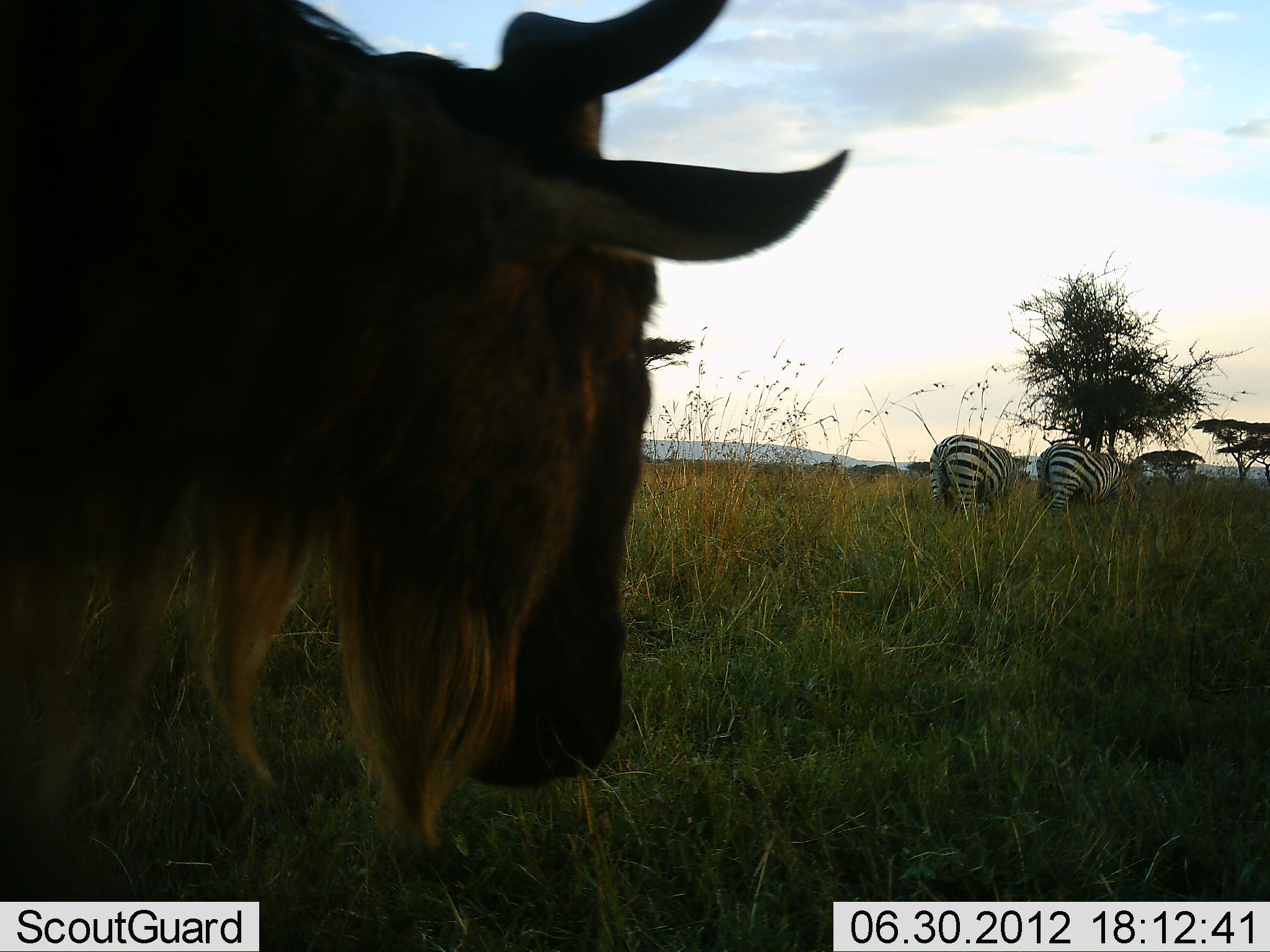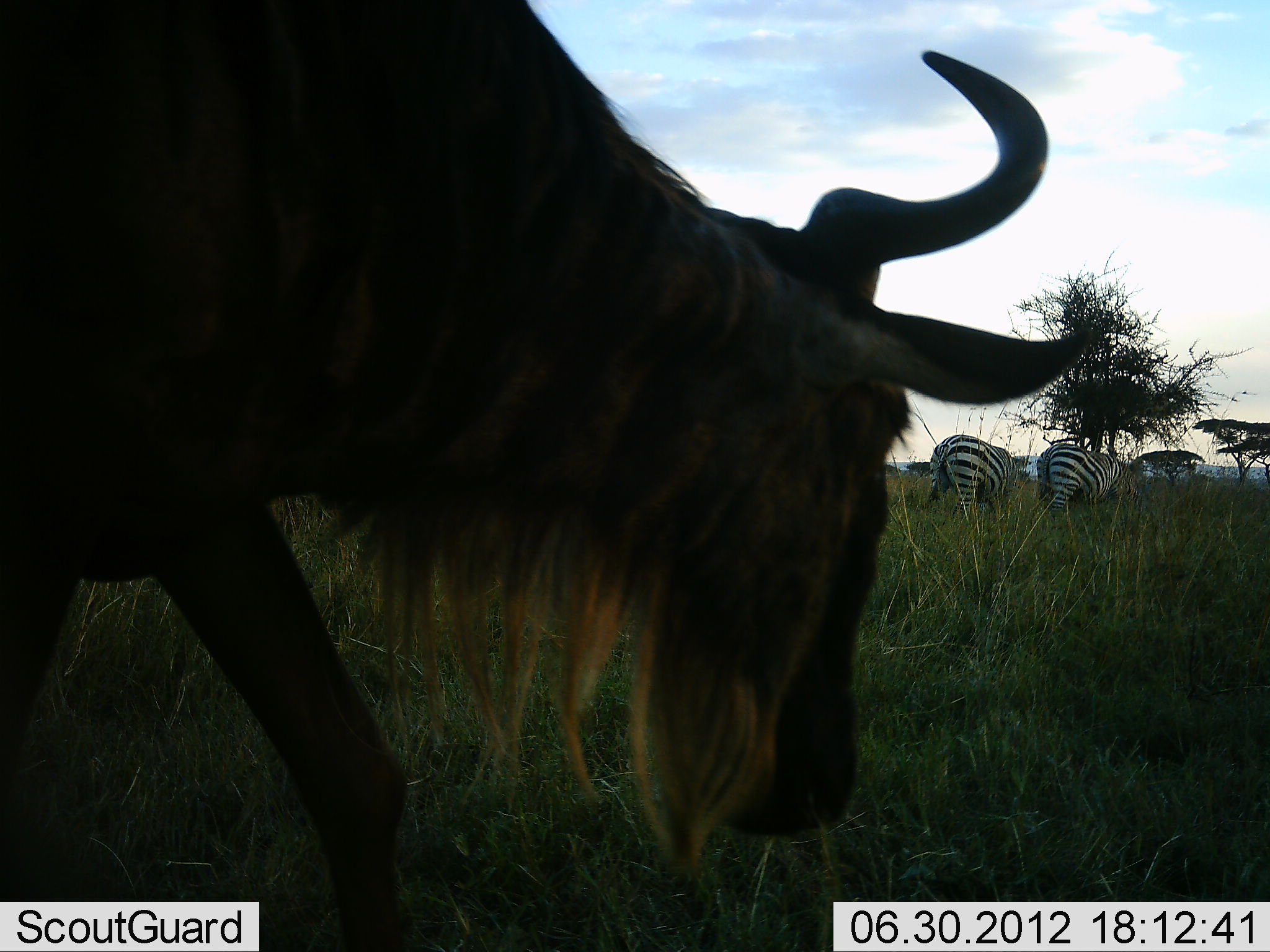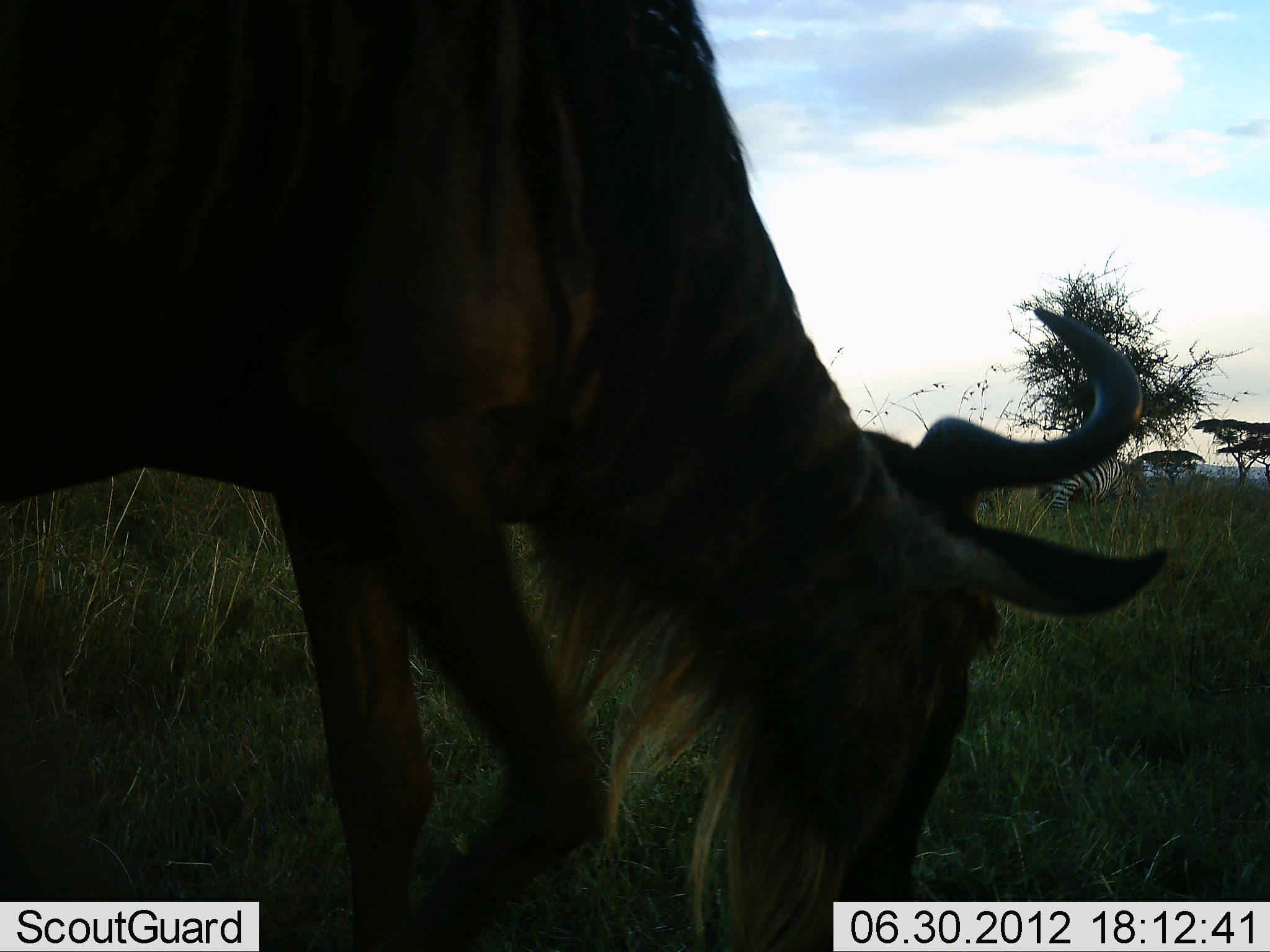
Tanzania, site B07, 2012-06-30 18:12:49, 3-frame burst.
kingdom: Animalia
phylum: Chordata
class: Mammalia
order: Artiodactyla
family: Bovidae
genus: Connochaetes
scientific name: Connochaetes taurinus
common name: blue wildebeest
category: wildebeest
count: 1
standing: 0%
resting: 0%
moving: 60%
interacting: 0%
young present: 0%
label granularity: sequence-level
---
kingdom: Animalia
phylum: Chordata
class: Mammalia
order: Perissodactyla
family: Equidae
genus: Equus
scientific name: Equus quagga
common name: plains zebra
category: zebra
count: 2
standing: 30%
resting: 0%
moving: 0%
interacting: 0%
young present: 0%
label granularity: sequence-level